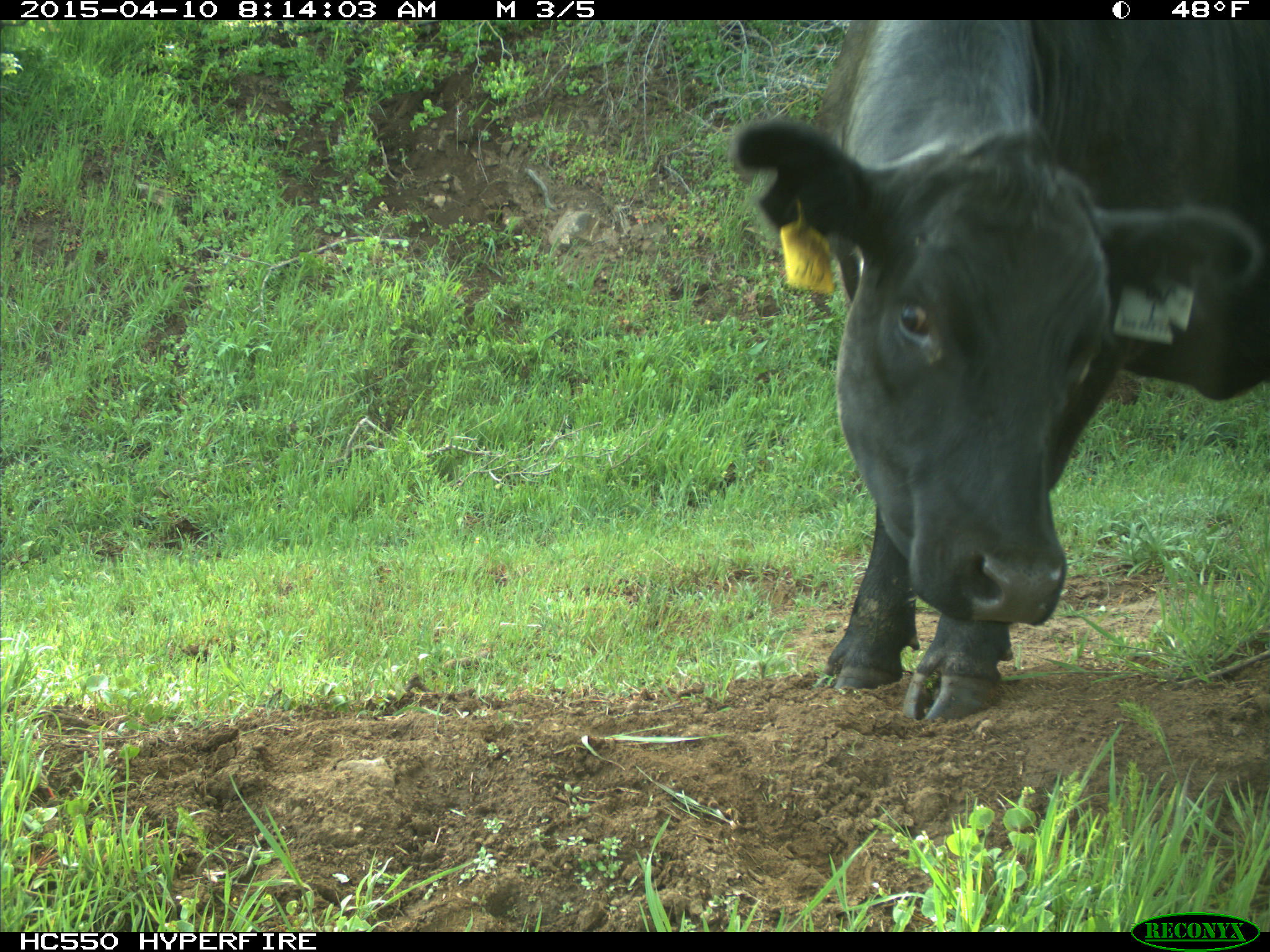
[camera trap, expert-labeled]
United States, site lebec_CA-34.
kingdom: Animalia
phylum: Chordata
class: Mammalia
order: Artiodactyla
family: Bovidae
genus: Bos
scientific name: Bos taurus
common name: domestic cow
Bos taurus (domestic cow).